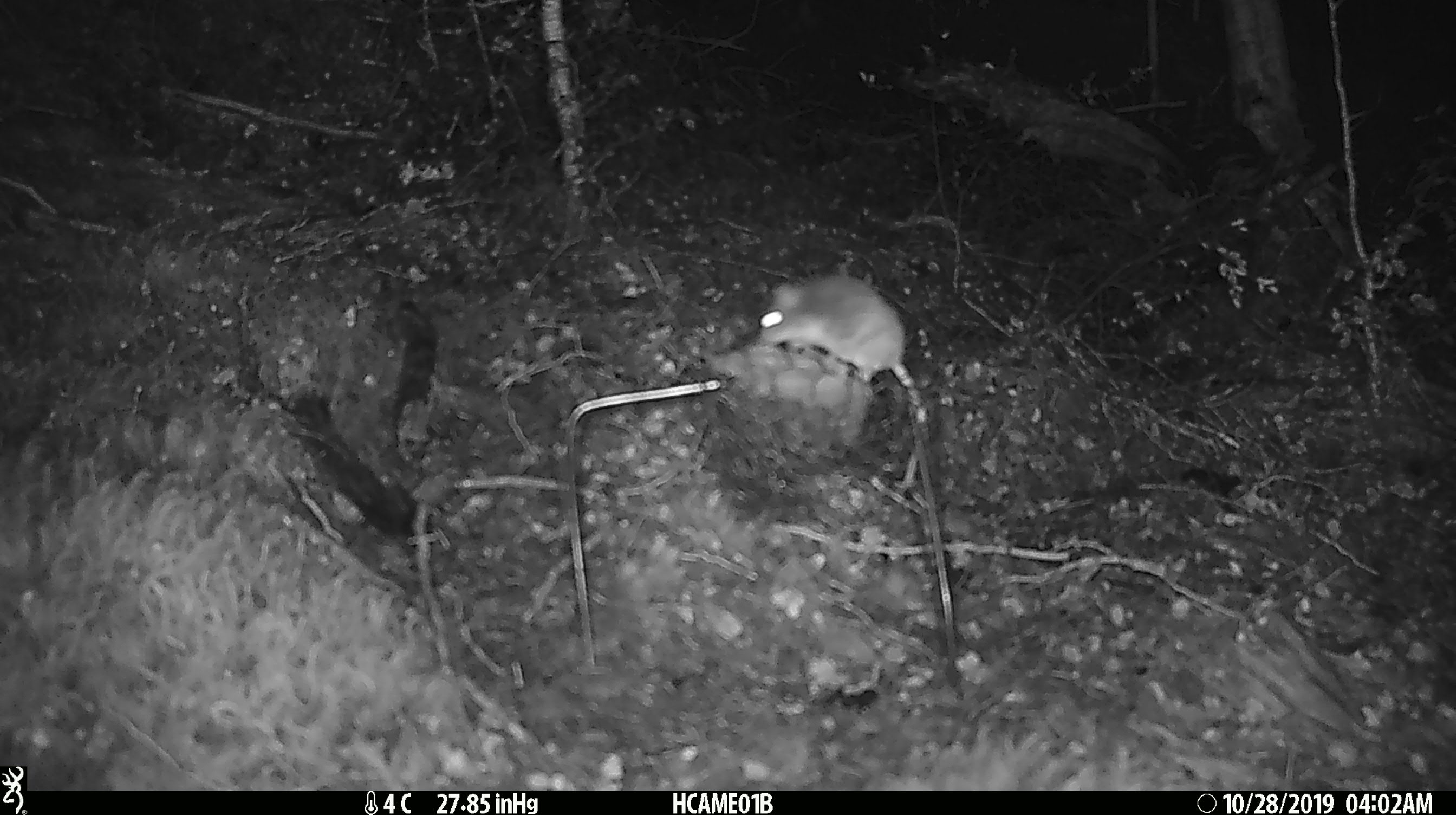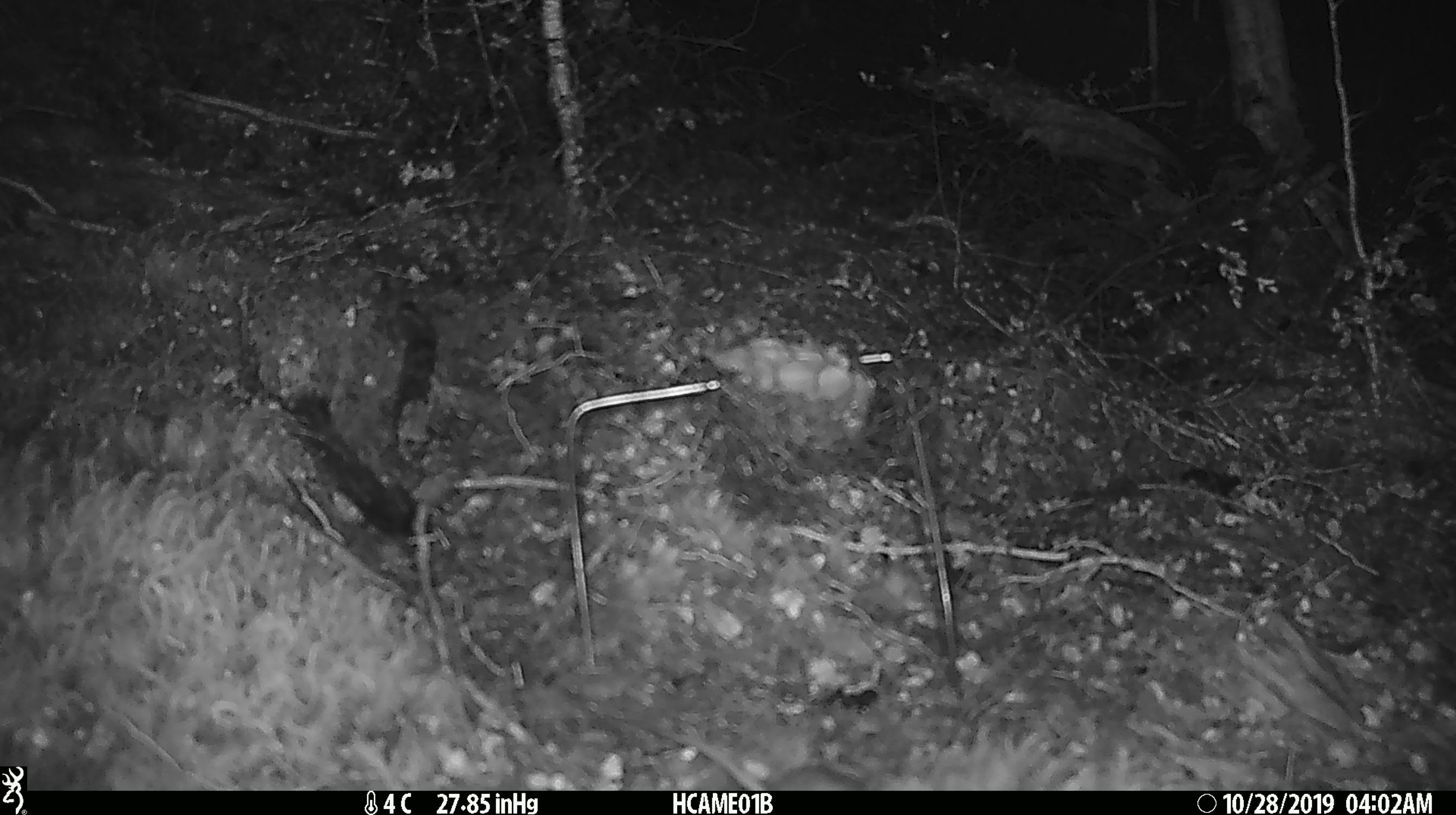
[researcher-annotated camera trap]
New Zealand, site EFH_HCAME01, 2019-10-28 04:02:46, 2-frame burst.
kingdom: Animalia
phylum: Chordata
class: Mammalia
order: Rodentia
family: Muridae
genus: Mus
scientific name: Mus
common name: mouse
Mouse (Mus).